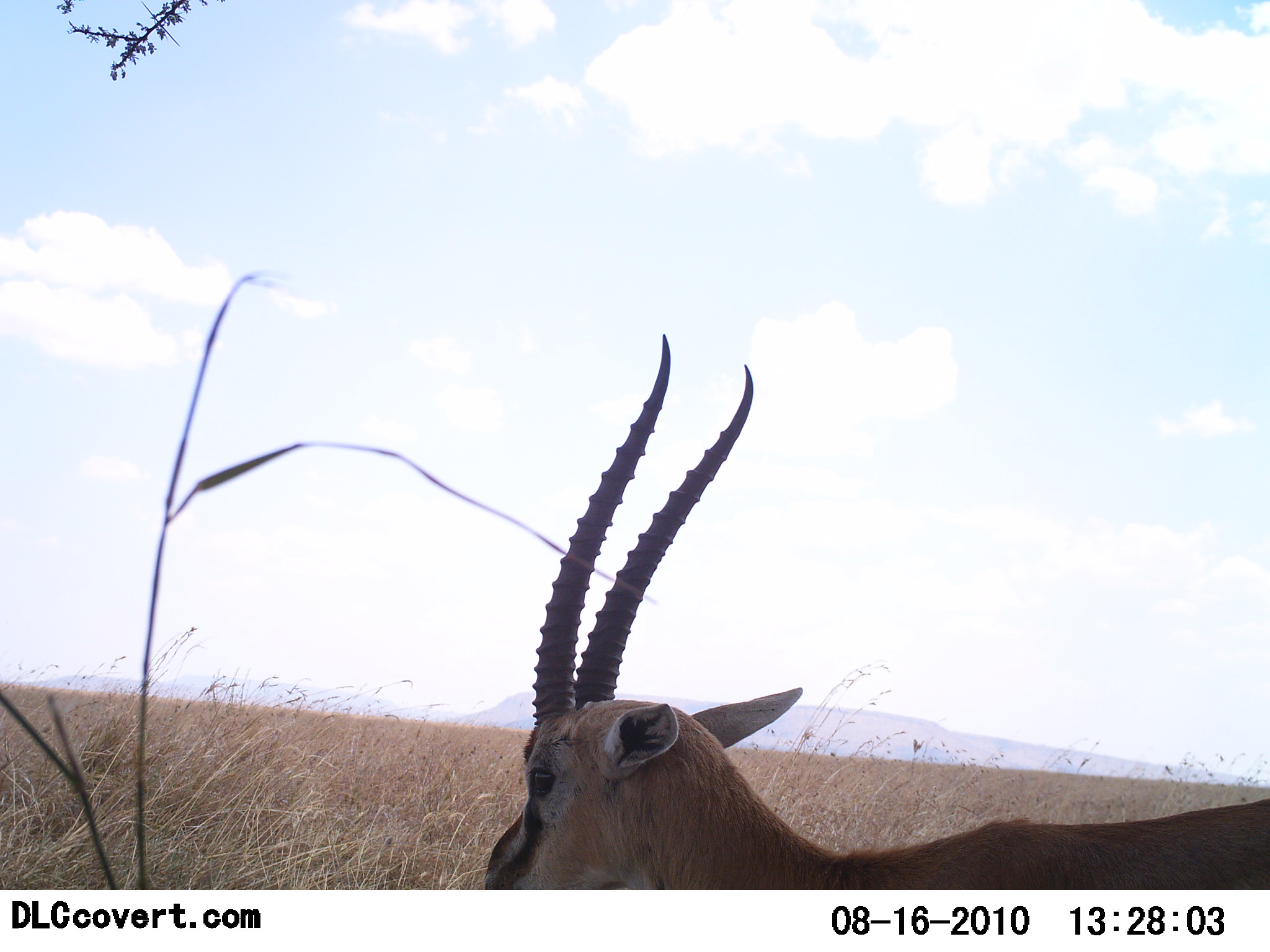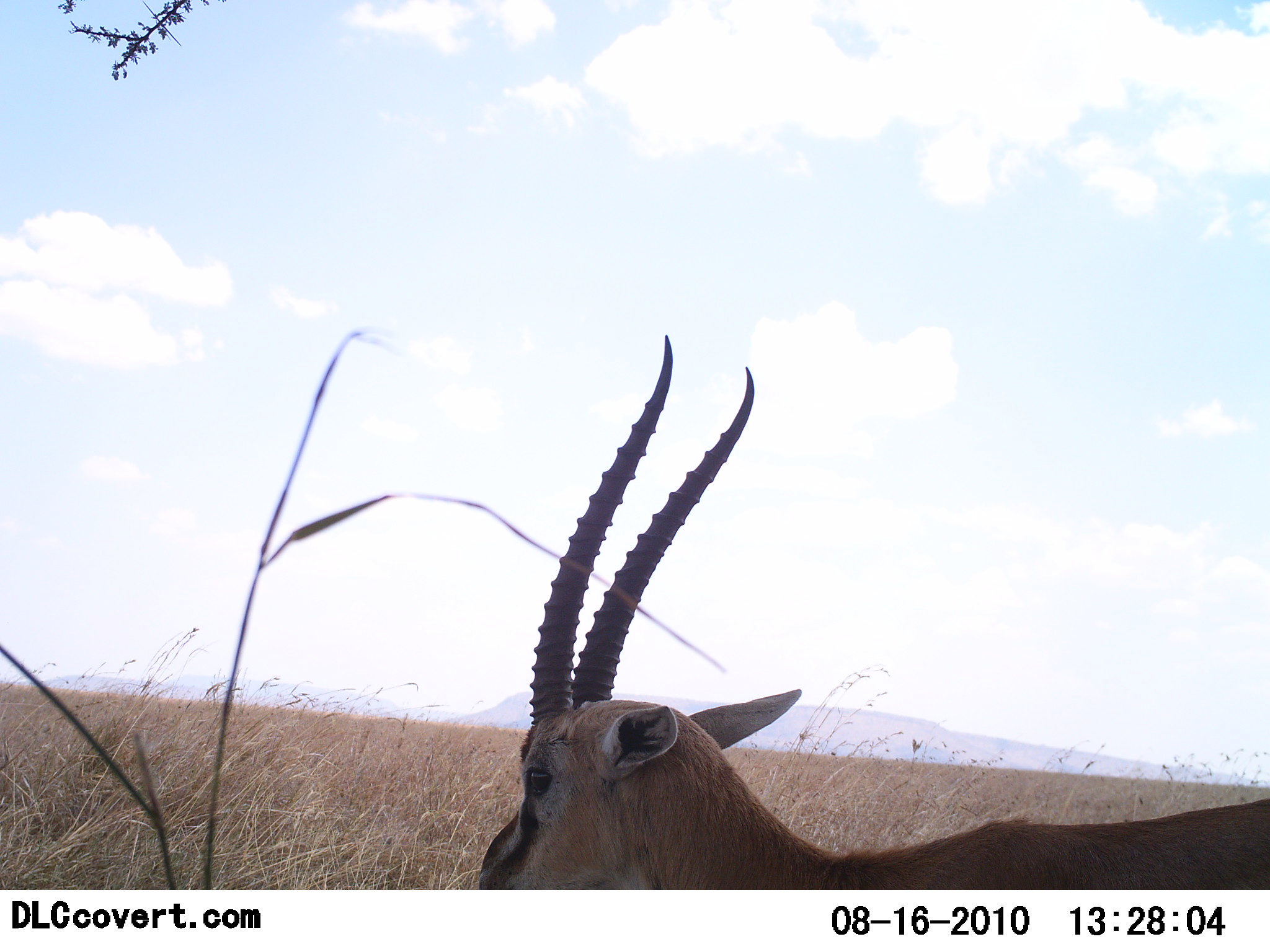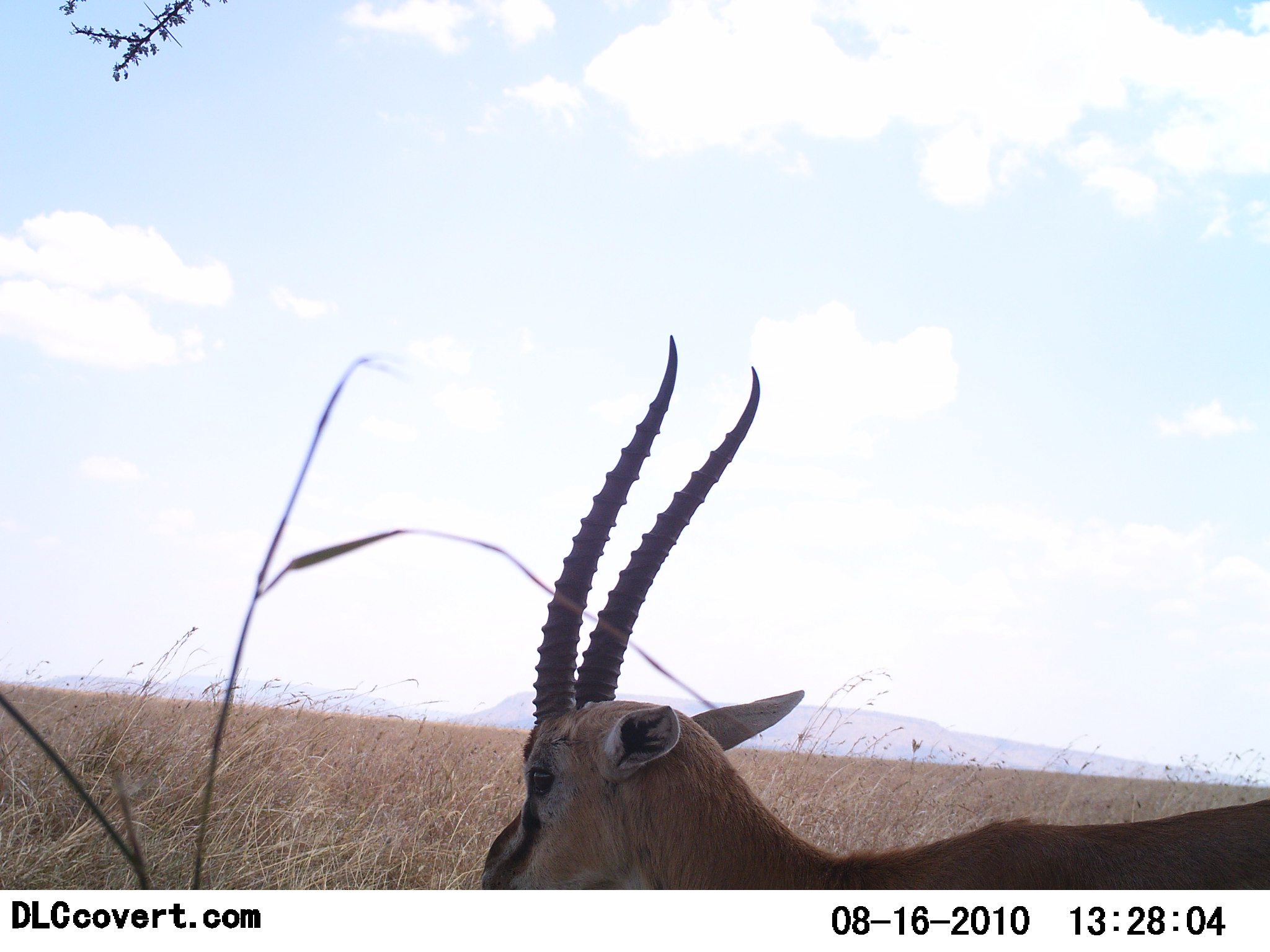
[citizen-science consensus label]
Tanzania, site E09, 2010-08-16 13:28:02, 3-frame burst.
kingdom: Animalia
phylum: Chordata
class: Mammalia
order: Artiodactyla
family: Bovidae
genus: Eudorcas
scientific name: Eudorcas thomsonii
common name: thomson's gazelle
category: gazellethomsons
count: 1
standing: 73%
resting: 0%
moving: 0%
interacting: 0%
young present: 0%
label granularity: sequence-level